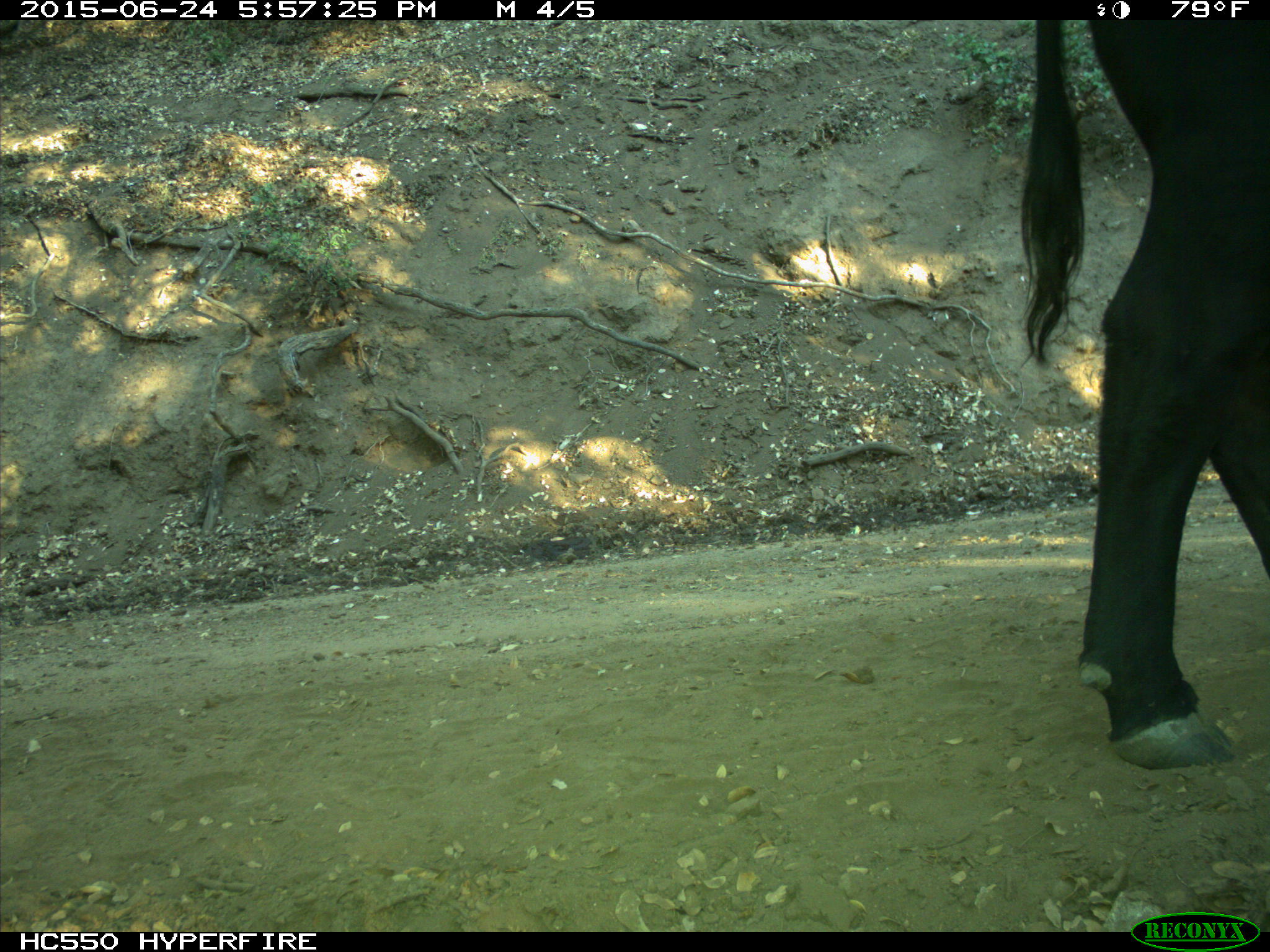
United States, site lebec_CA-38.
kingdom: Animalia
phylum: Chordata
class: Mammalia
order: Artiodactyla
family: Bovidae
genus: Bos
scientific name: Bos taurus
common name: domestic cow